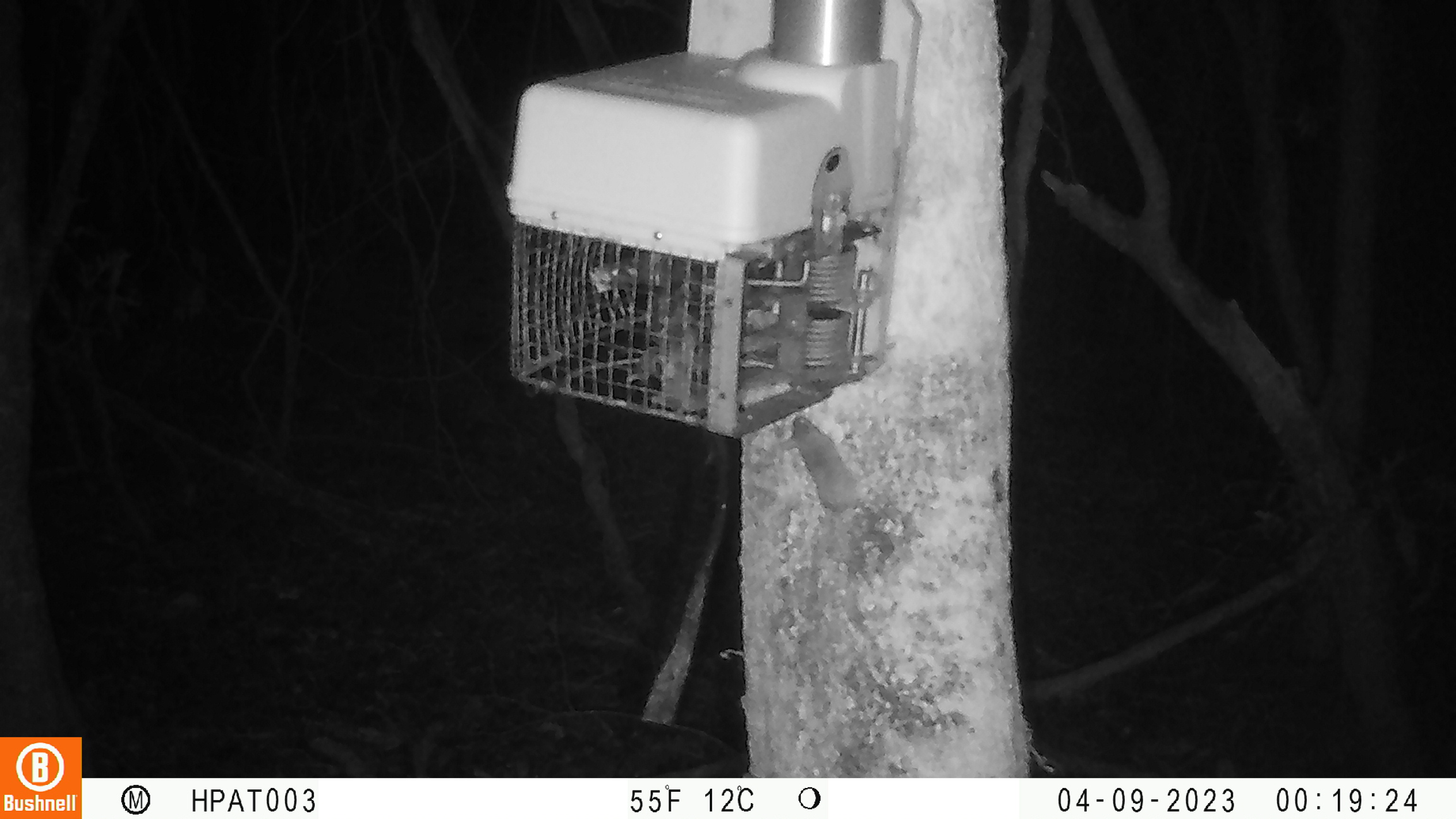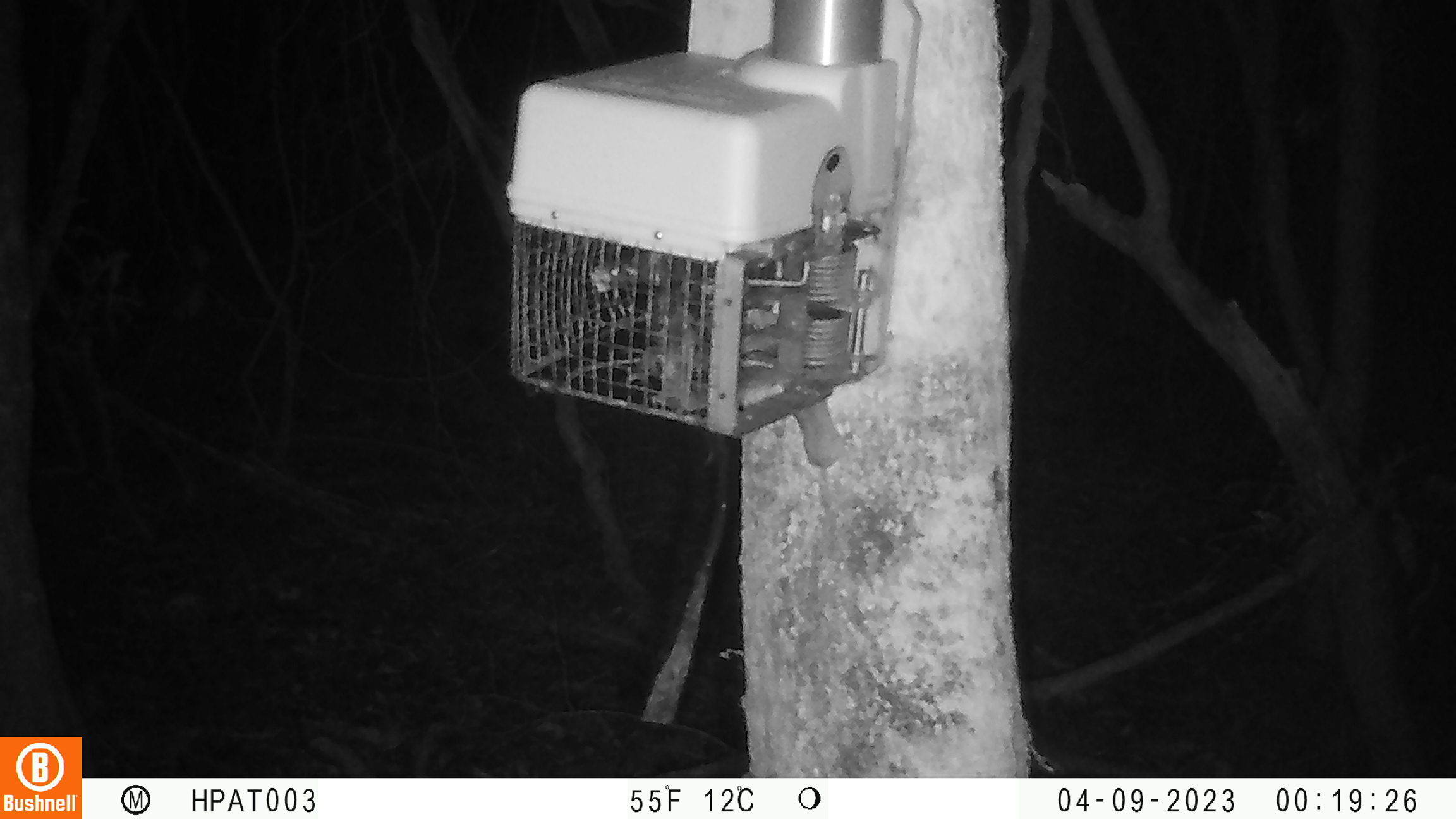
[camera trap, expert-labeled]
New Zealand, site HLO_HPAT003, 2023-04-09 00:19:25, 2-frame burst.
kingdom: Animalia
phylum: Chordata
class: Mammalia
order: Rodentia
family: Muridae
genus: Mus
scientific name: Mus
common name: mouse